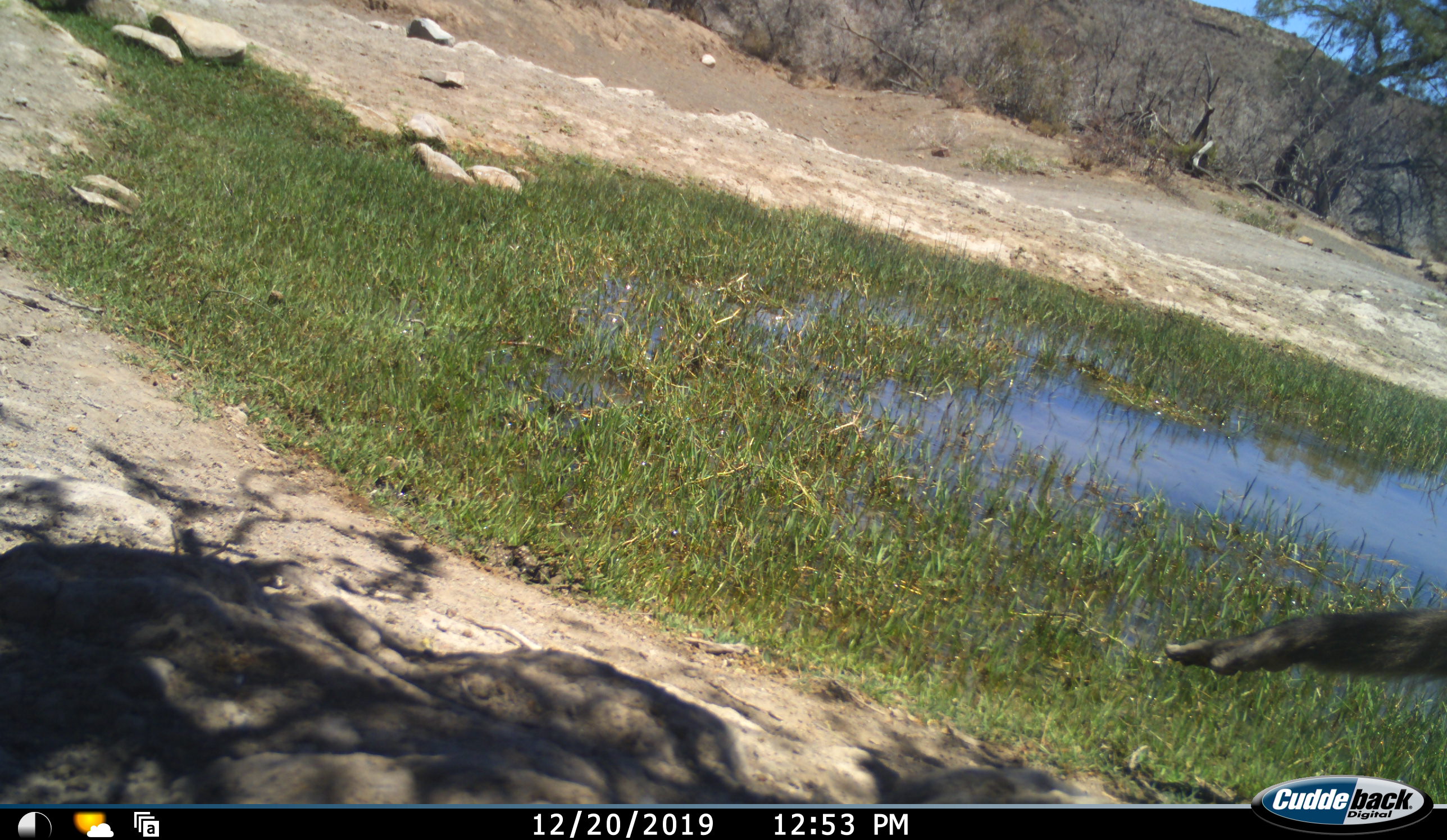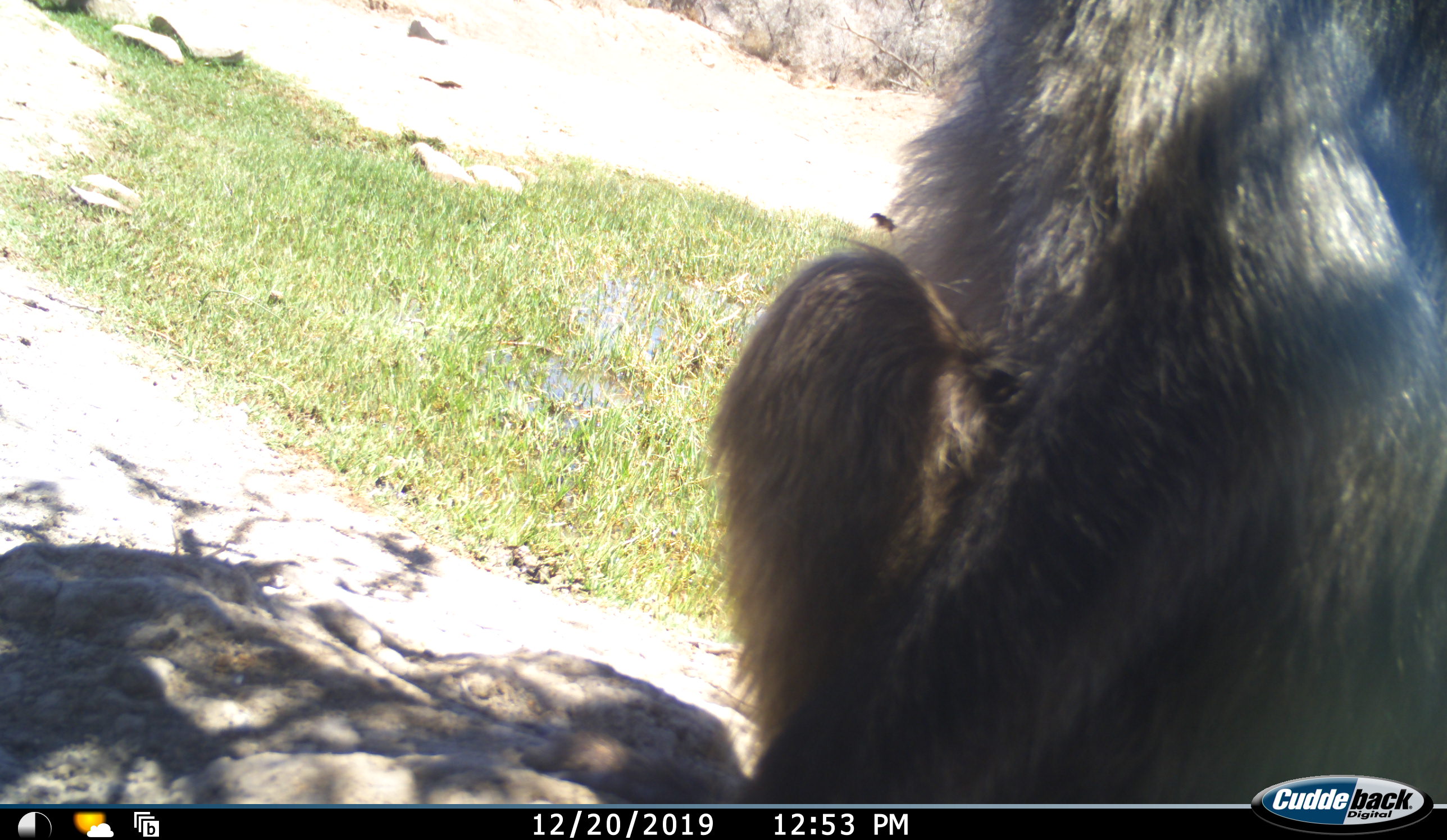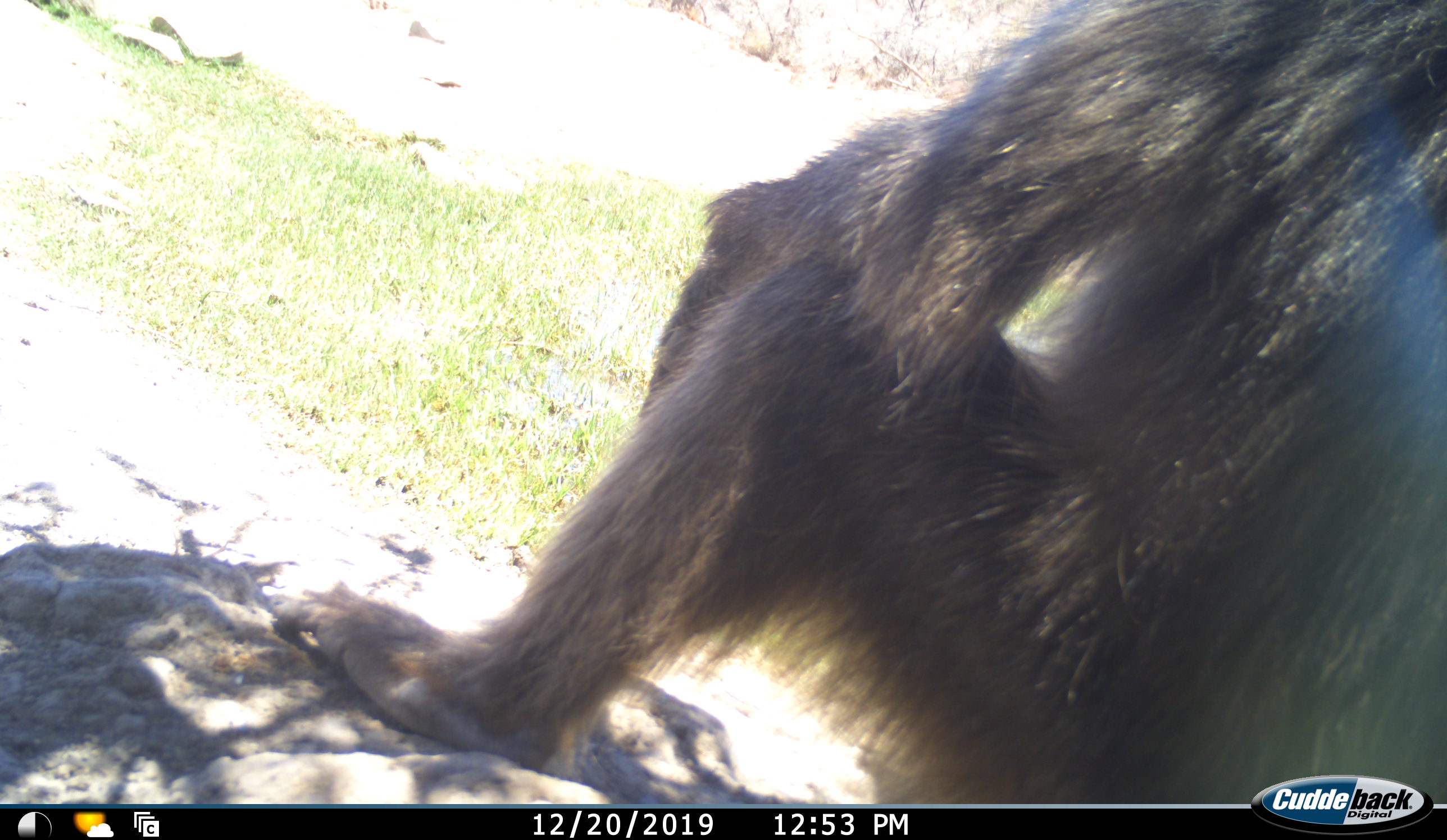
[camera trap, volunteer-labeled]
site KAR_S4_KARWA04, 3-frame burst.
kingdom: Animalia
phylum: Chordata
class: Mammalia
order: Primates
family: Cercopithecidae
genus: Papio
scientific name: Papio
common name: baboon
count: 1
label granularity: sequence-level